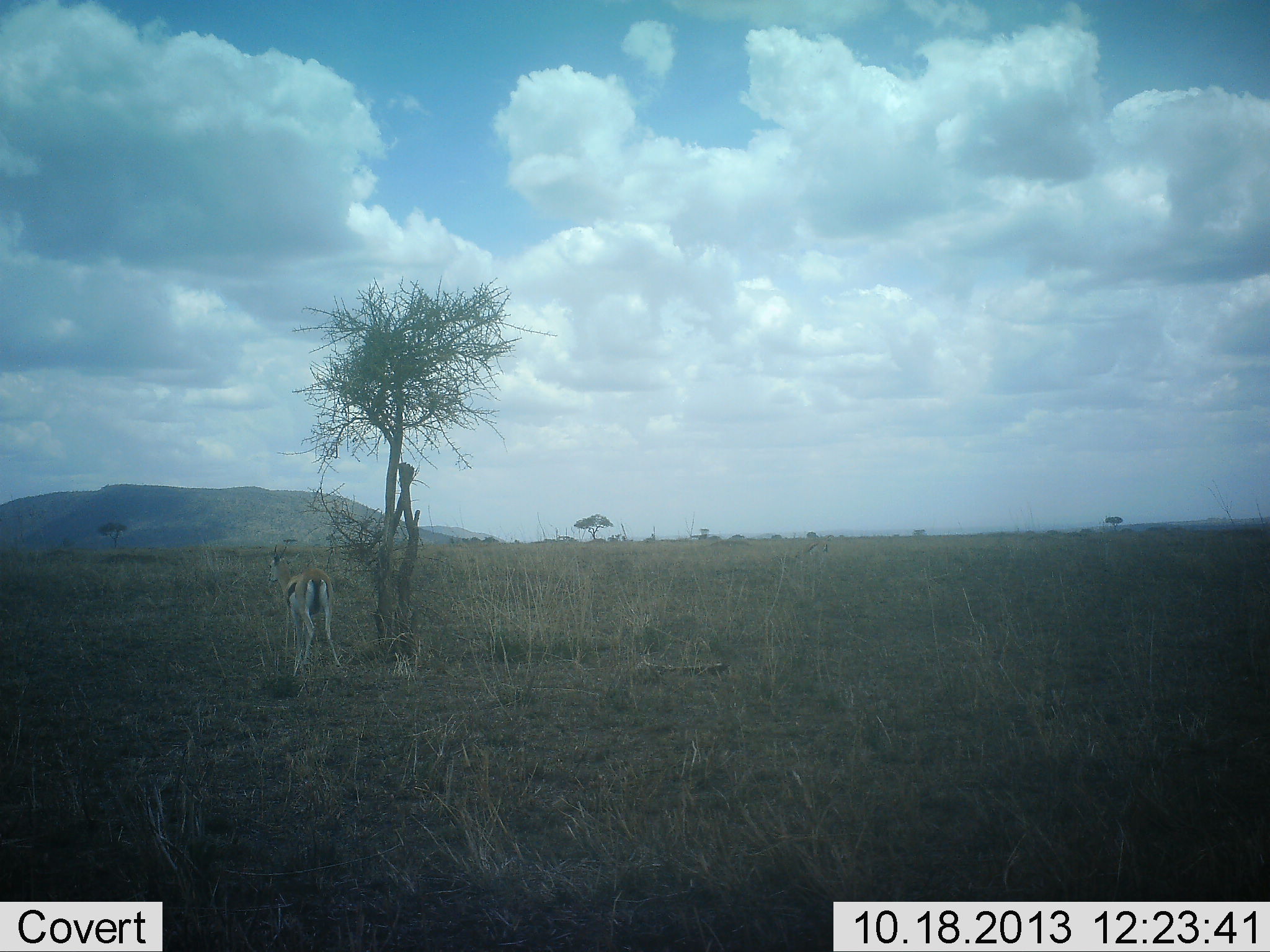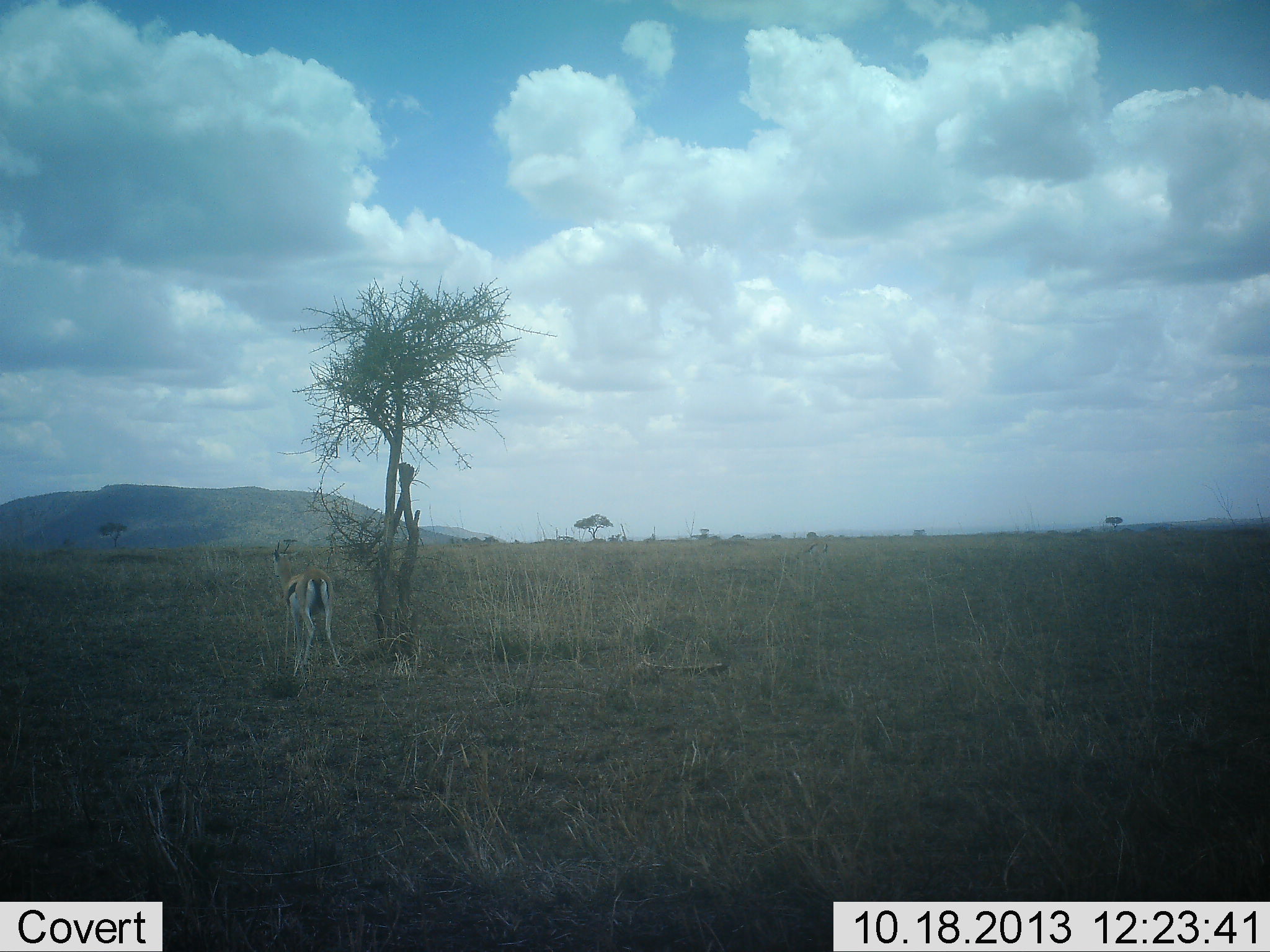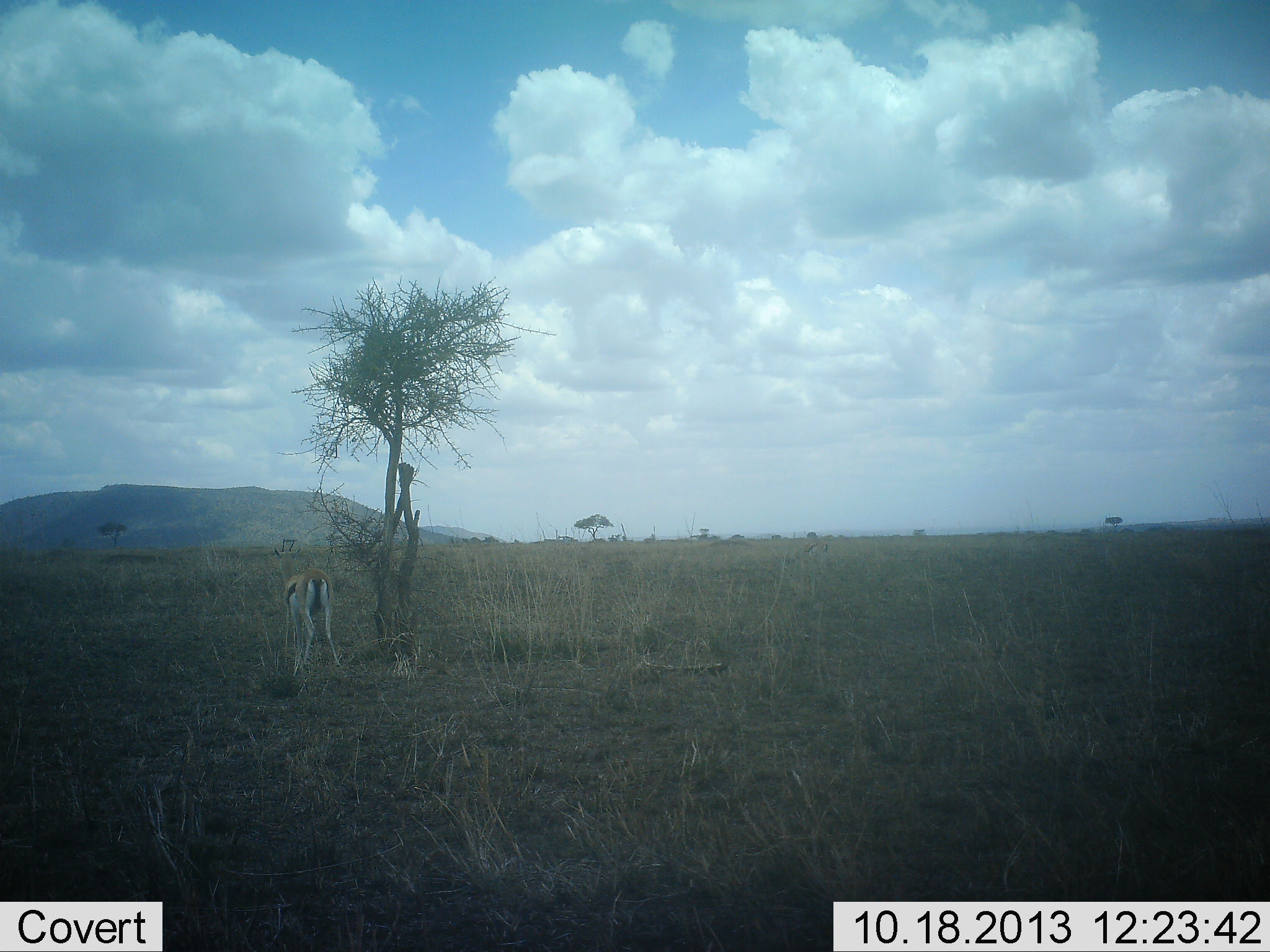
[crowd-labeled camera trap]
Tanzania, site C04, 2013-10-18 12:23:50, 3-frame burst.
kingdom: Animalia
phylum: Chordata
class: Mammalia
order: Artiodactyla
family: Bovidae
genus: Eudorcas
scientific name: Eudorcas thomsonii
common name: thomson's gazelle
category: gazellethomsons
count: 1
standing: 90%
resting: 0%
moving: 0%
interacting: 0%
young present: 0%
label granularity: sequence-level